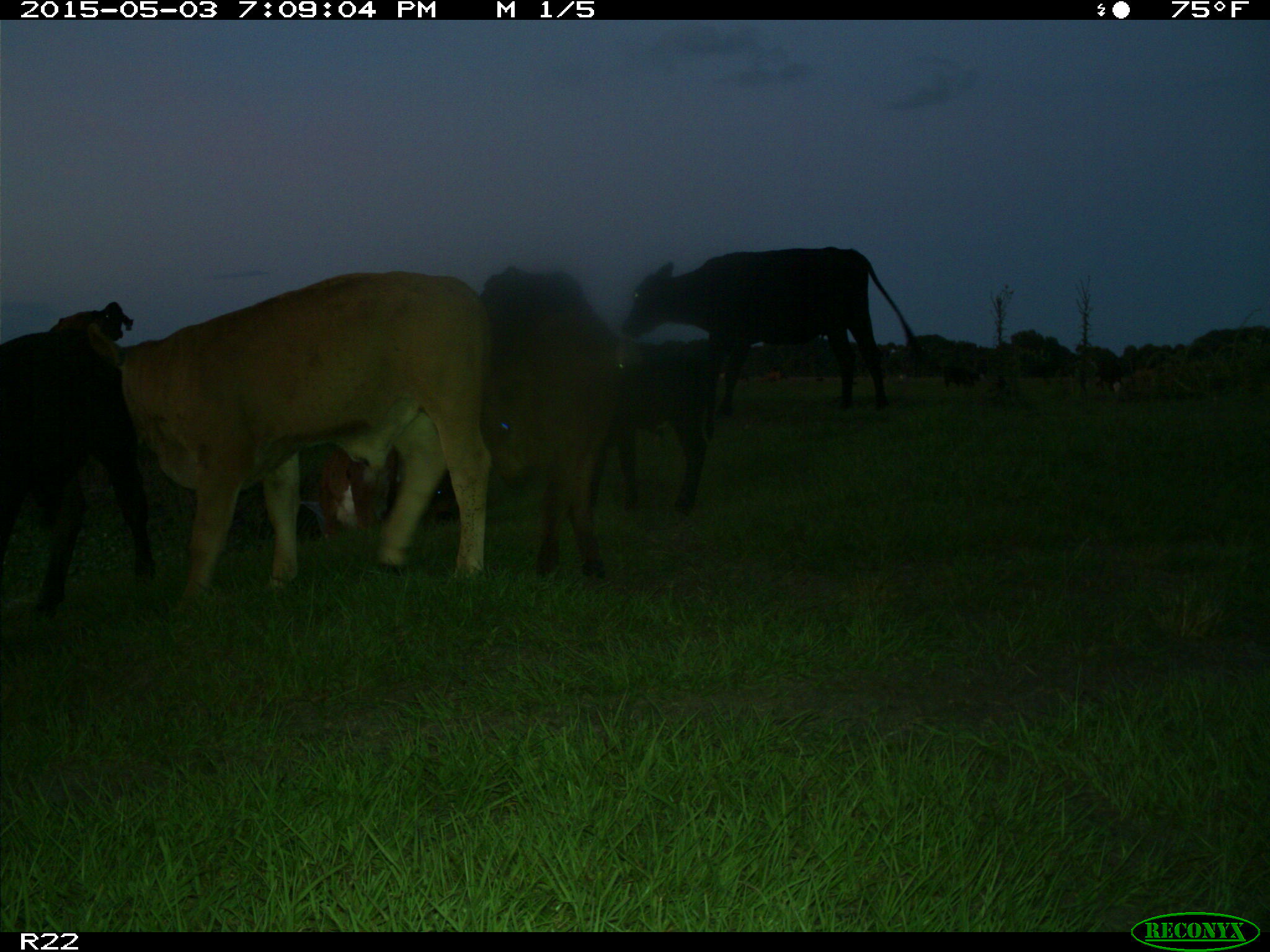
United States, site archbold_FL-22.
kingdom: Animalia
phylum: Chordata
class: Mammalia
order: Artiodactyla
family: Bovidae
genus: Bos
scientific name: Bos taurus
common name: domestic cow